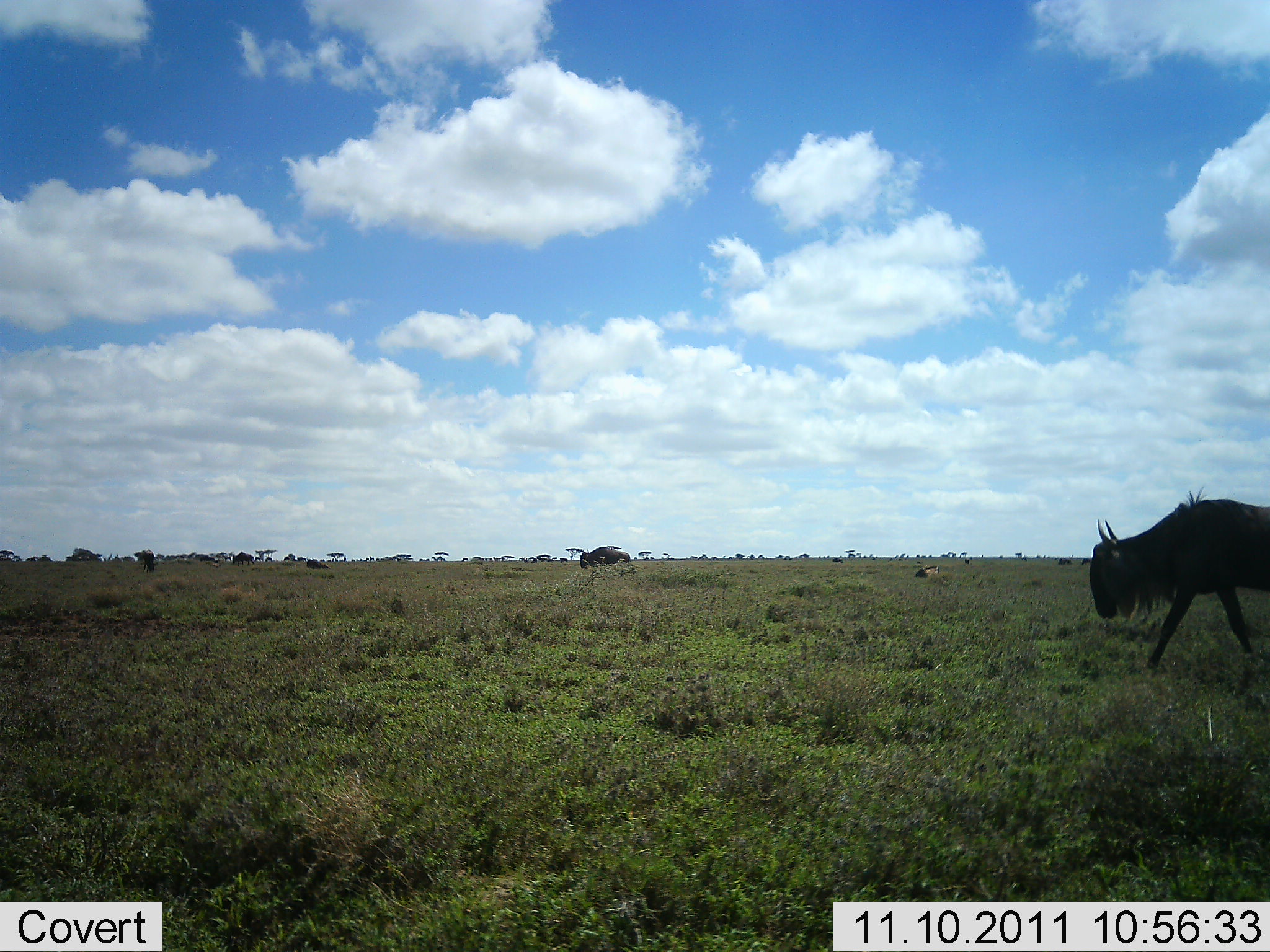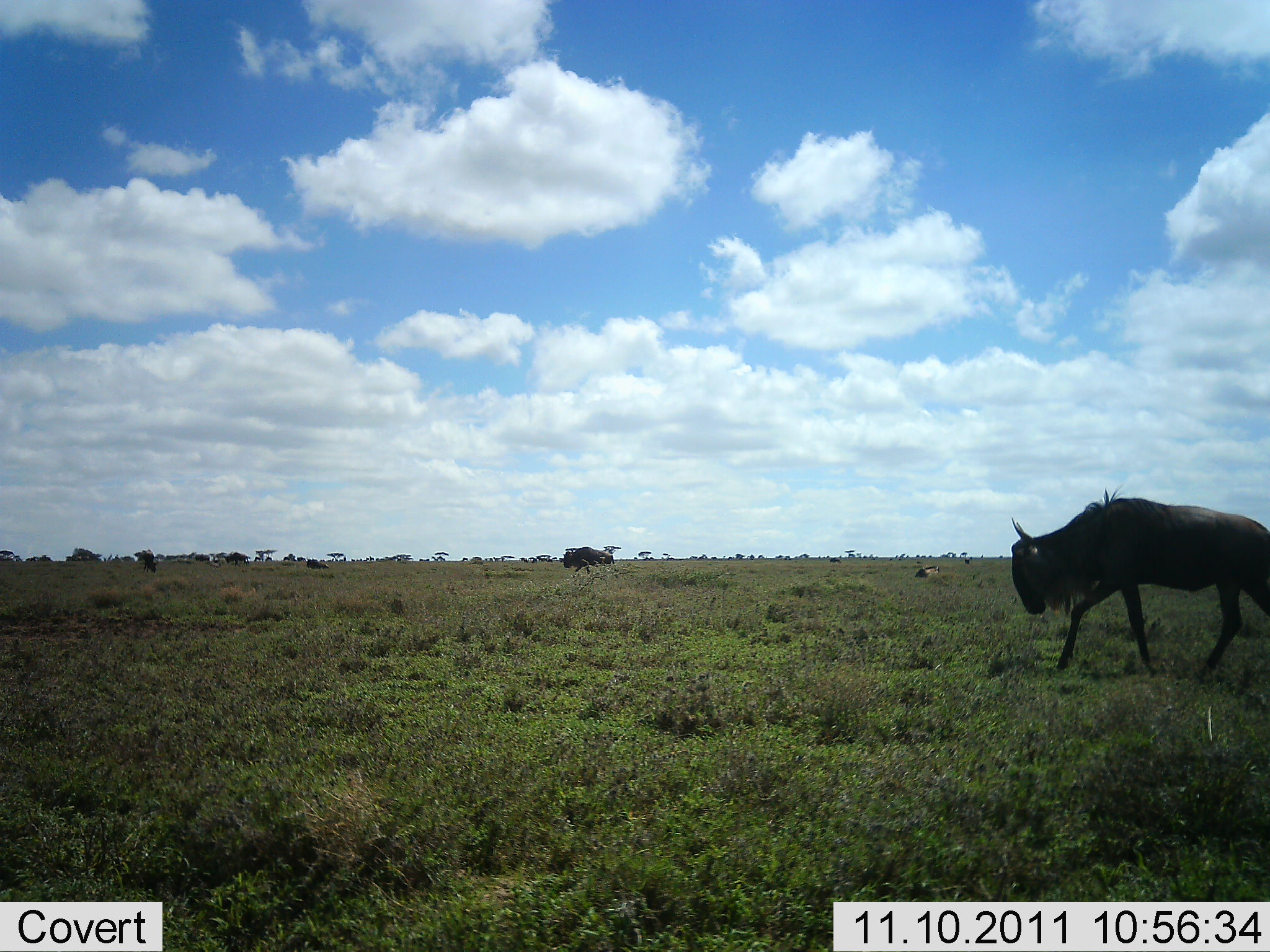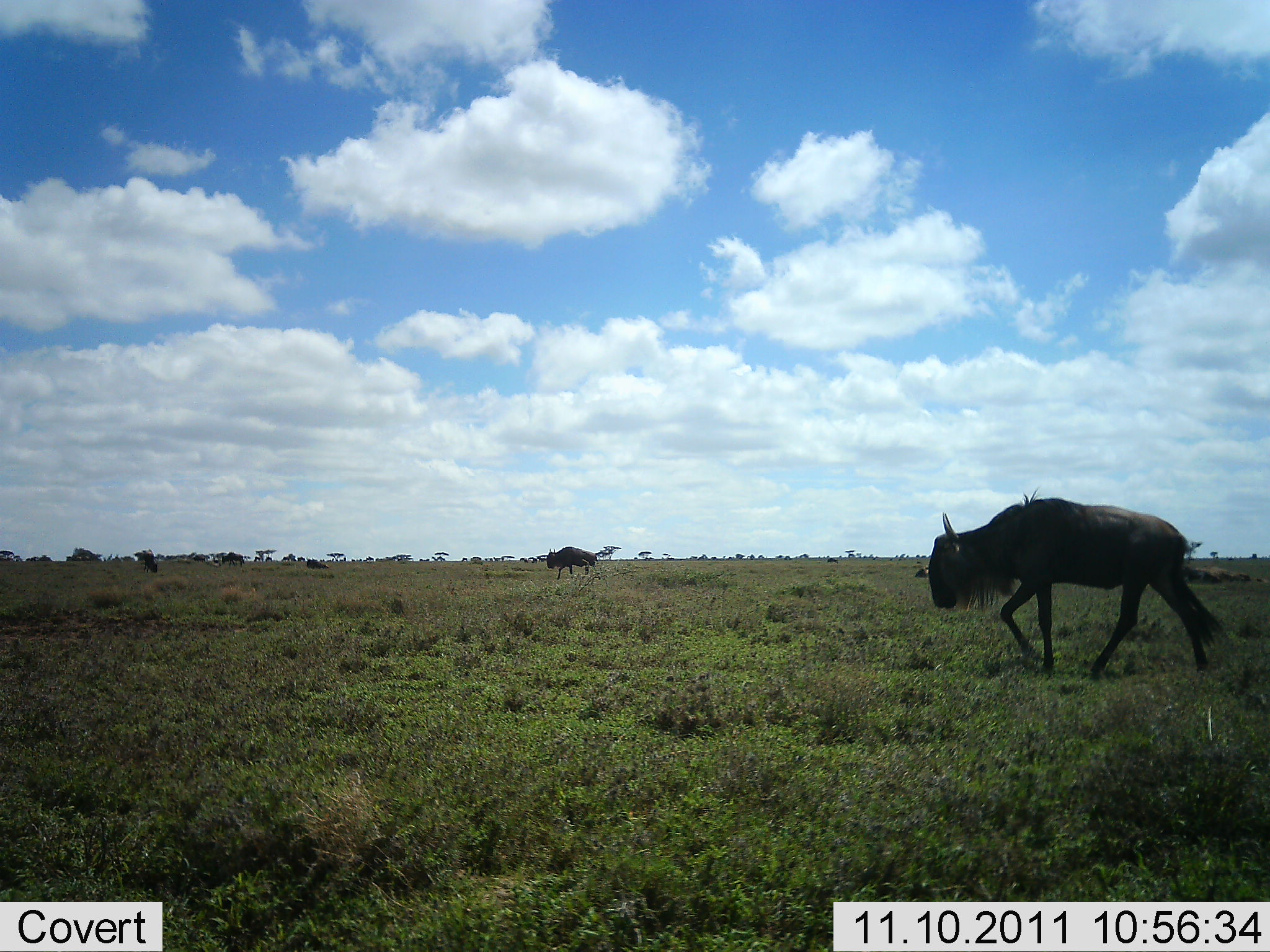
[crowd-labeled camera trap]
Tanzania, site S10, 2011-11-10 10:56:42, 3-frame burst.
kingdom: Animalia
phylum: Chordata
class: Mammalia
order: Artiodactyla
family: Bovidae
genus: Connochaetes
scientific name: Connochaetes taurinus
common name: blue wildebeest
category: wildebeest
Wildebeest (blue wildebeest) (Connochaetes taurinus), count 5. Behavior (volunteer vote fractions): standing 0%, resting 10%, moving 100%, interacting 0%. Young present (vote fraction): 0%. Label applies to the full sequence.